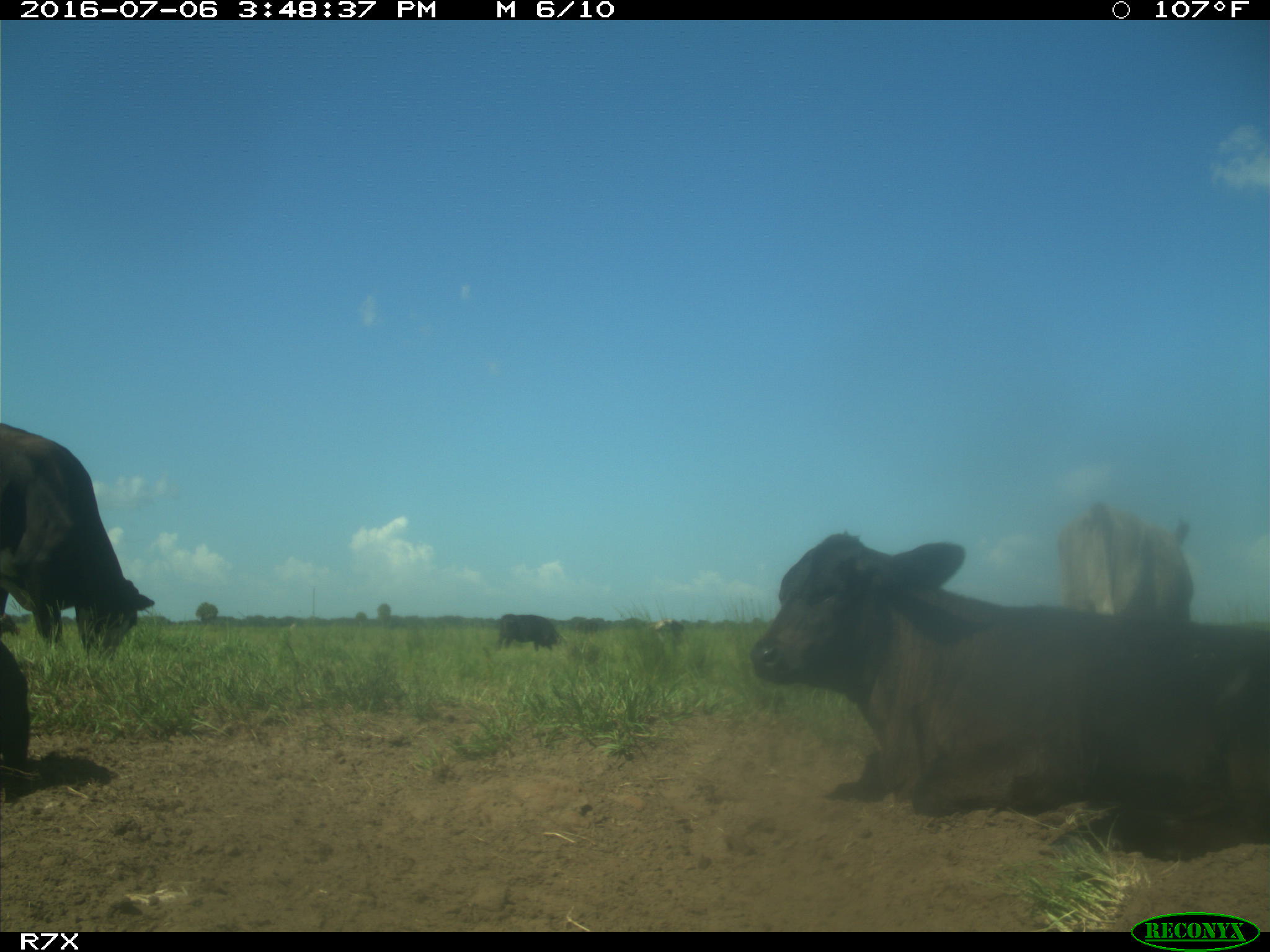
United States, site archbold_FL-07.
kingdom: Animalia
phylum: Chordata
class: Mammalia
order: Artiodactyla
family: Bovidae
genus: Bos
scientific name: Bos taurus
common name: domestic cow